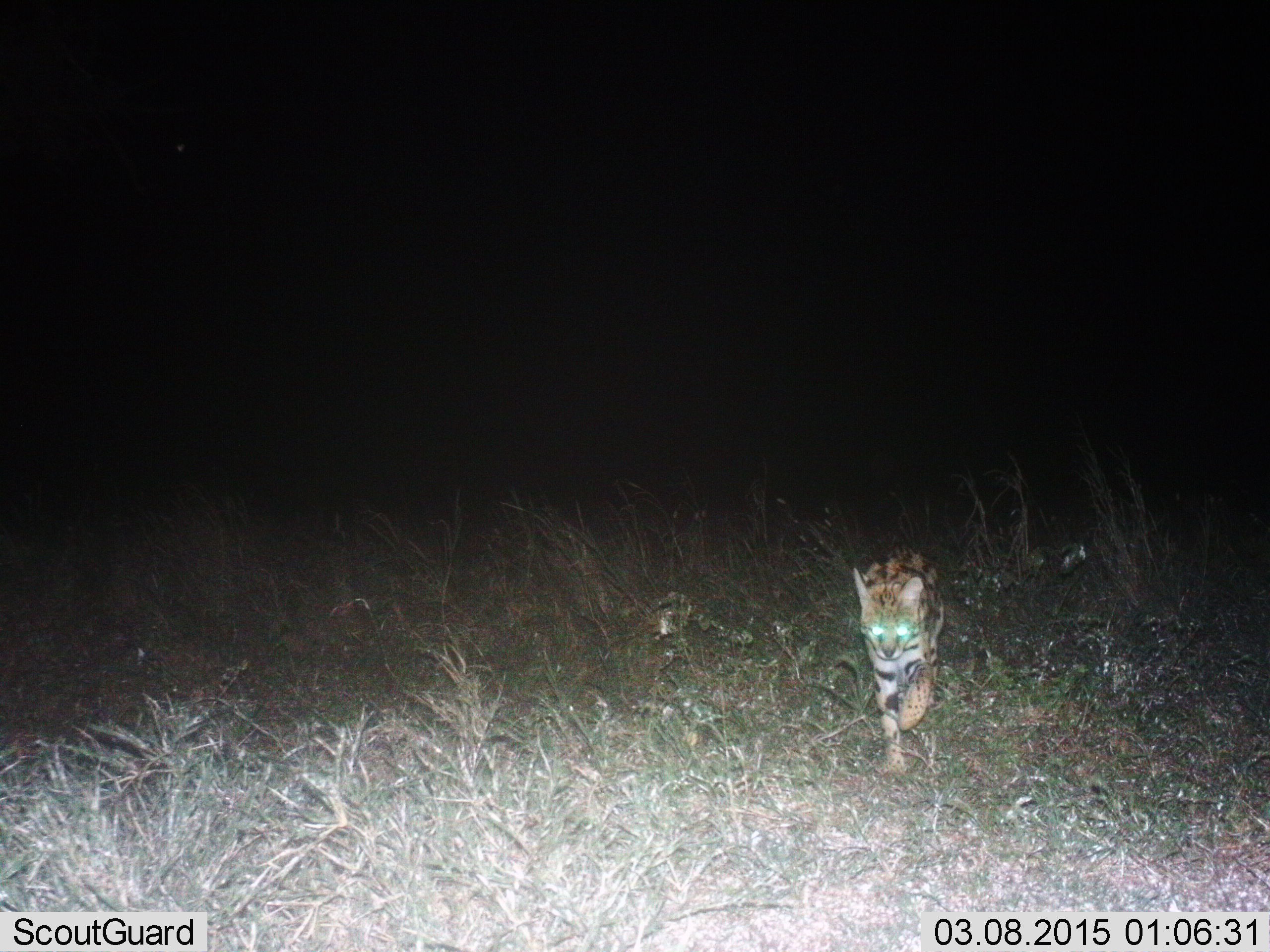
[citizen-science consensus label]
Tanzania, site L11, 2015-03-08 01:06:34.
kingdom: Animalia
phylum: Chordata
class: Mammalia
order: Carnivora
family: Felidae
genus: Leptailurus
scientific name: Leptailurus serval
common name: serval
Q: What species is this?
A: Serval (Leptailurus serval).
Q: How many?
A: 1.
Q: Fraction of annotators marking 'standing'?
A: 10%.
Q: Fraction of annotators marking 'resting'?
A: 0%.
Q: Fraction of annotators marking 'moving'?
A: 90%.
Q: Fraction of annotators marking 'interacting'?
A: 0%.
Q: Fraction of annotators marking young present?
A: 0%.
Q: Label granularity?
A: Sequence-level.